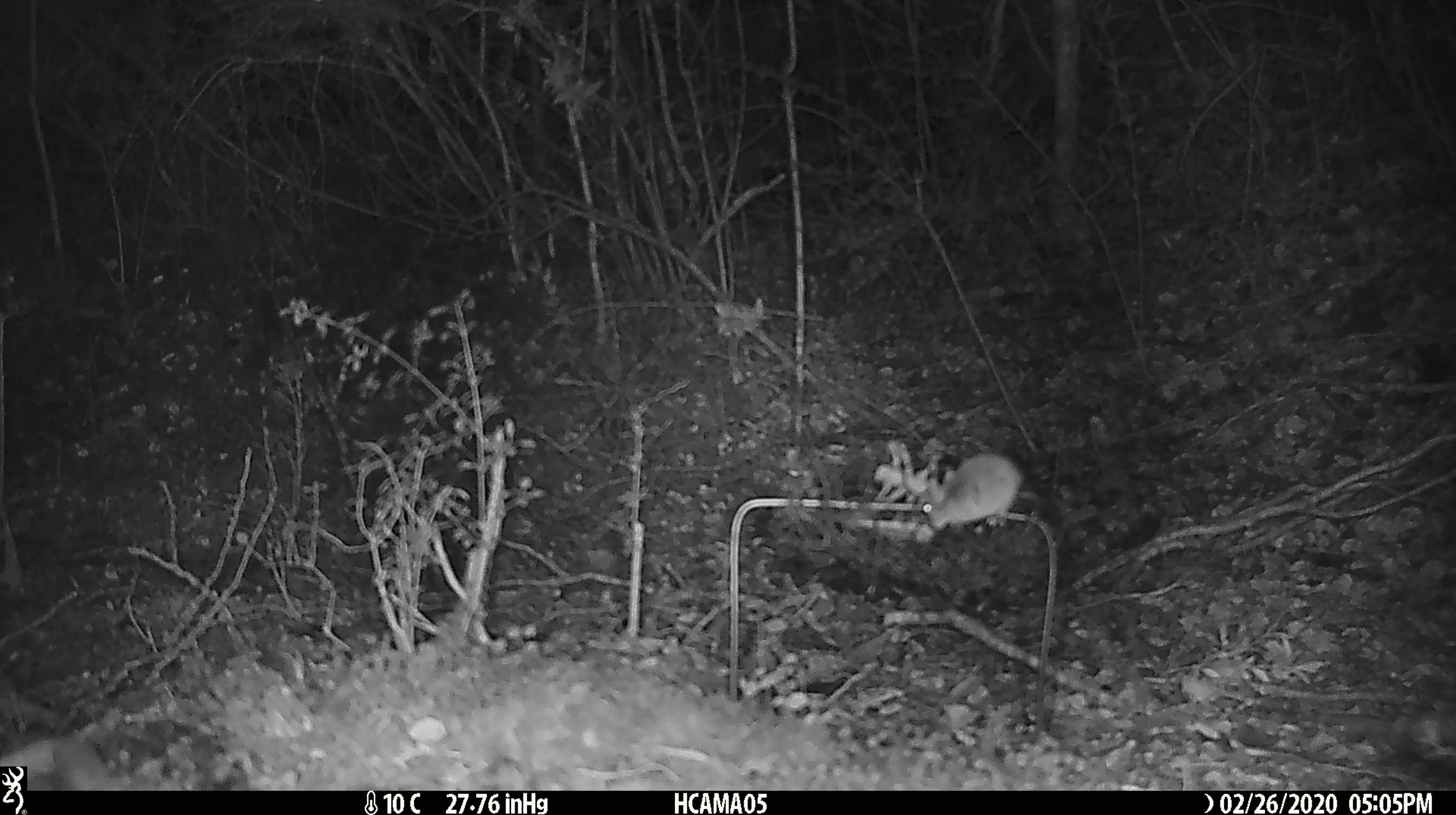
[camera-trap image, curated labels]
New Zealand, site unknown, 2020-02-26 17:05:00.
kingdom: Animalia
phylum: Chordata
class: Mammalia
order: Rodentia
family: Muridae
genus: Mus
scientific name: Mus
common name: mouse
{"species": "mouse (Mus)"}